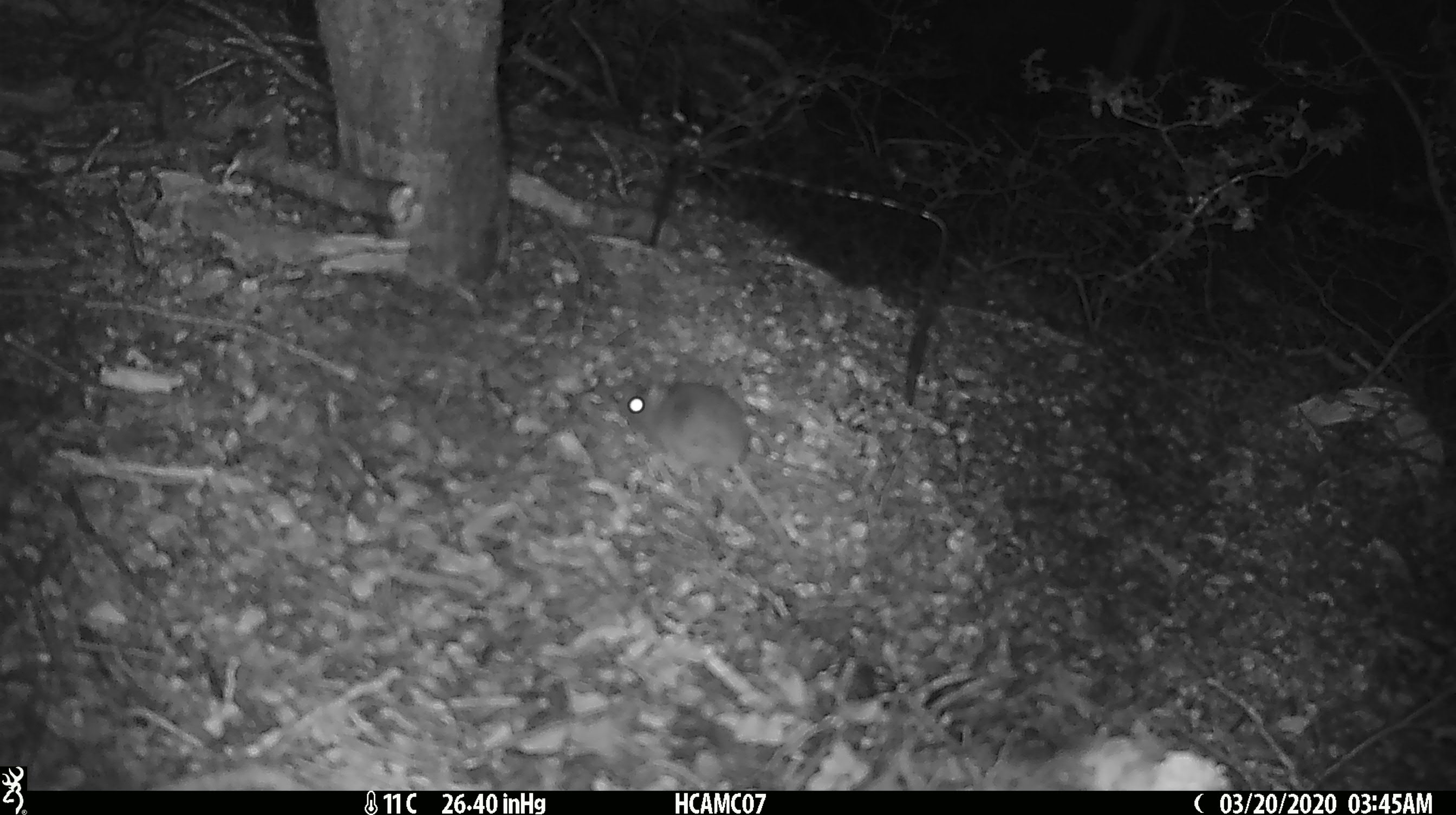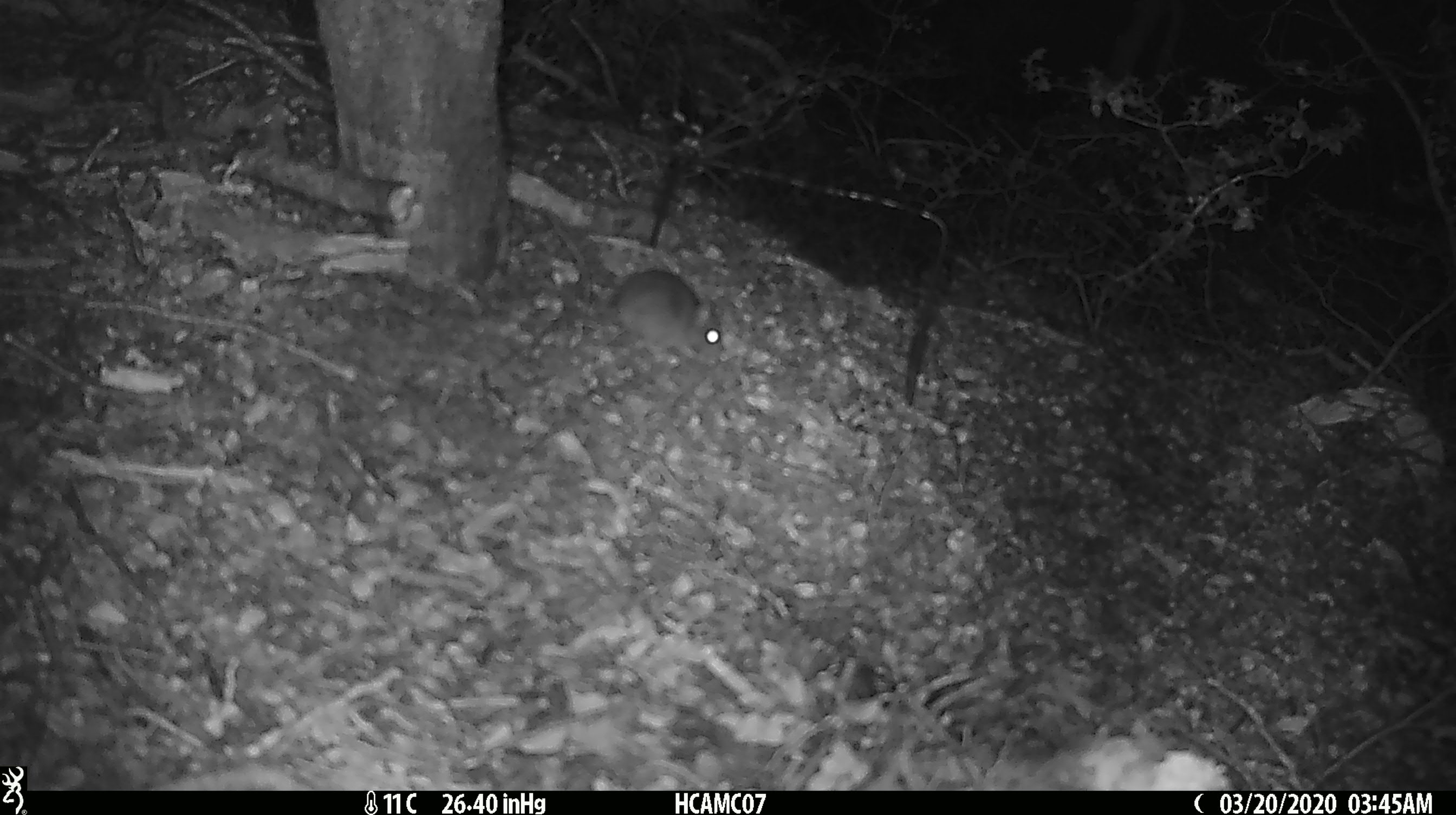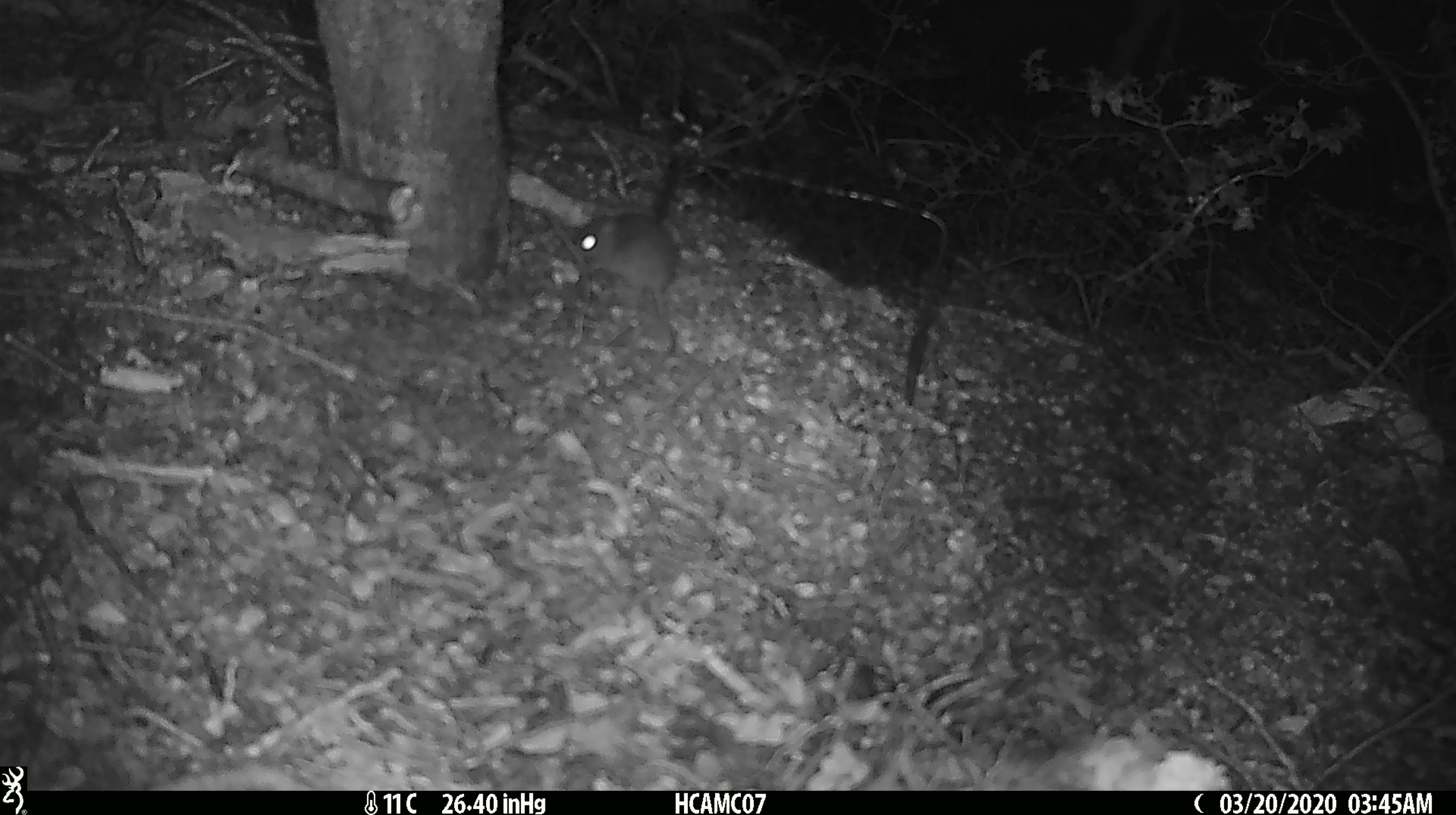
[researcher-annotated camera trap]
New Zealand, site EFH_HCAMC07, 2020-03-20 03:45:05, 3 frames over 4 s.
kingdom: Animalia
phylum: Chordata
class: Mammalia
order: Rodentia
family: Muridae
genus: Mus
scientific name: Mus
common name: mouse